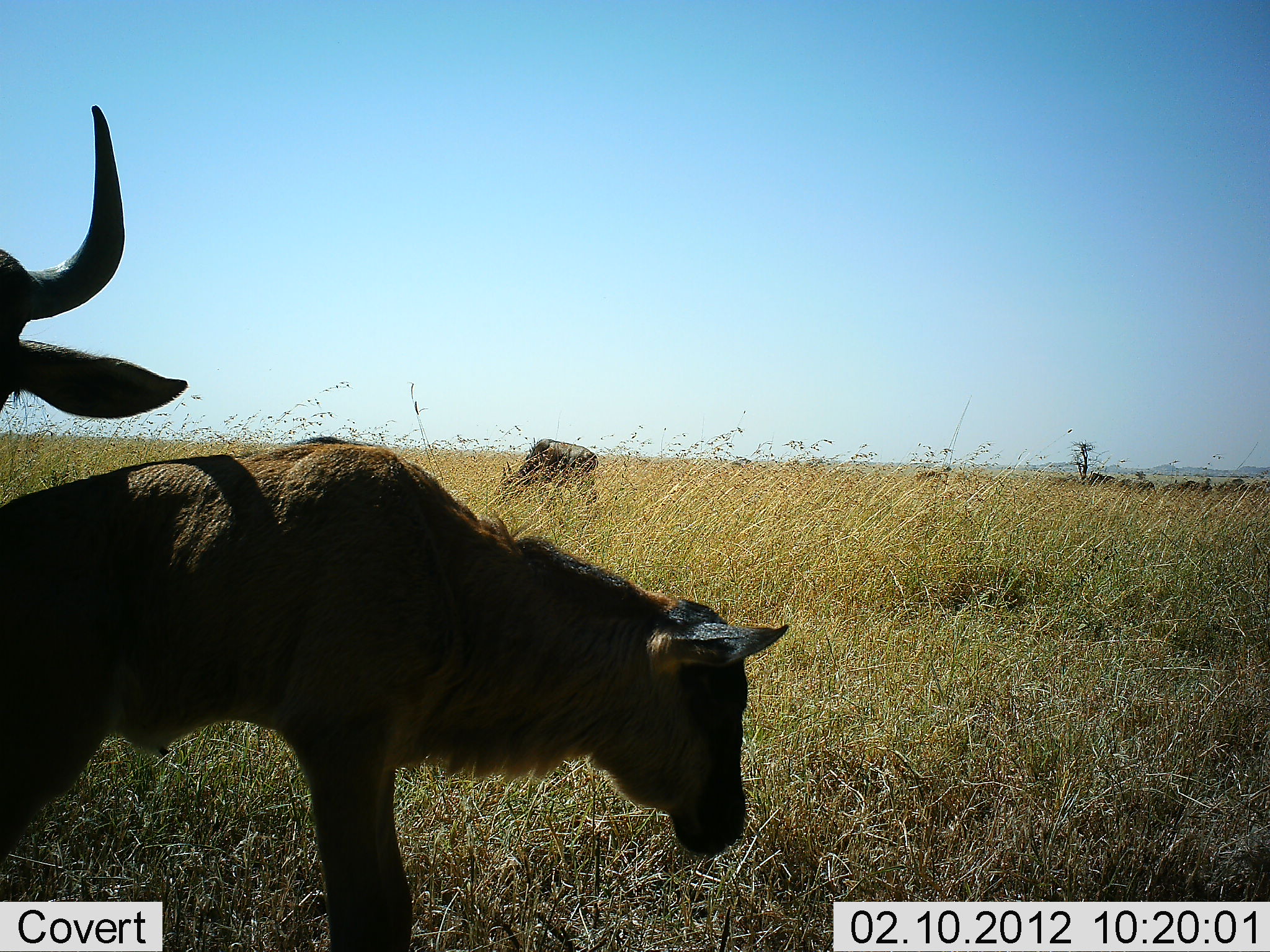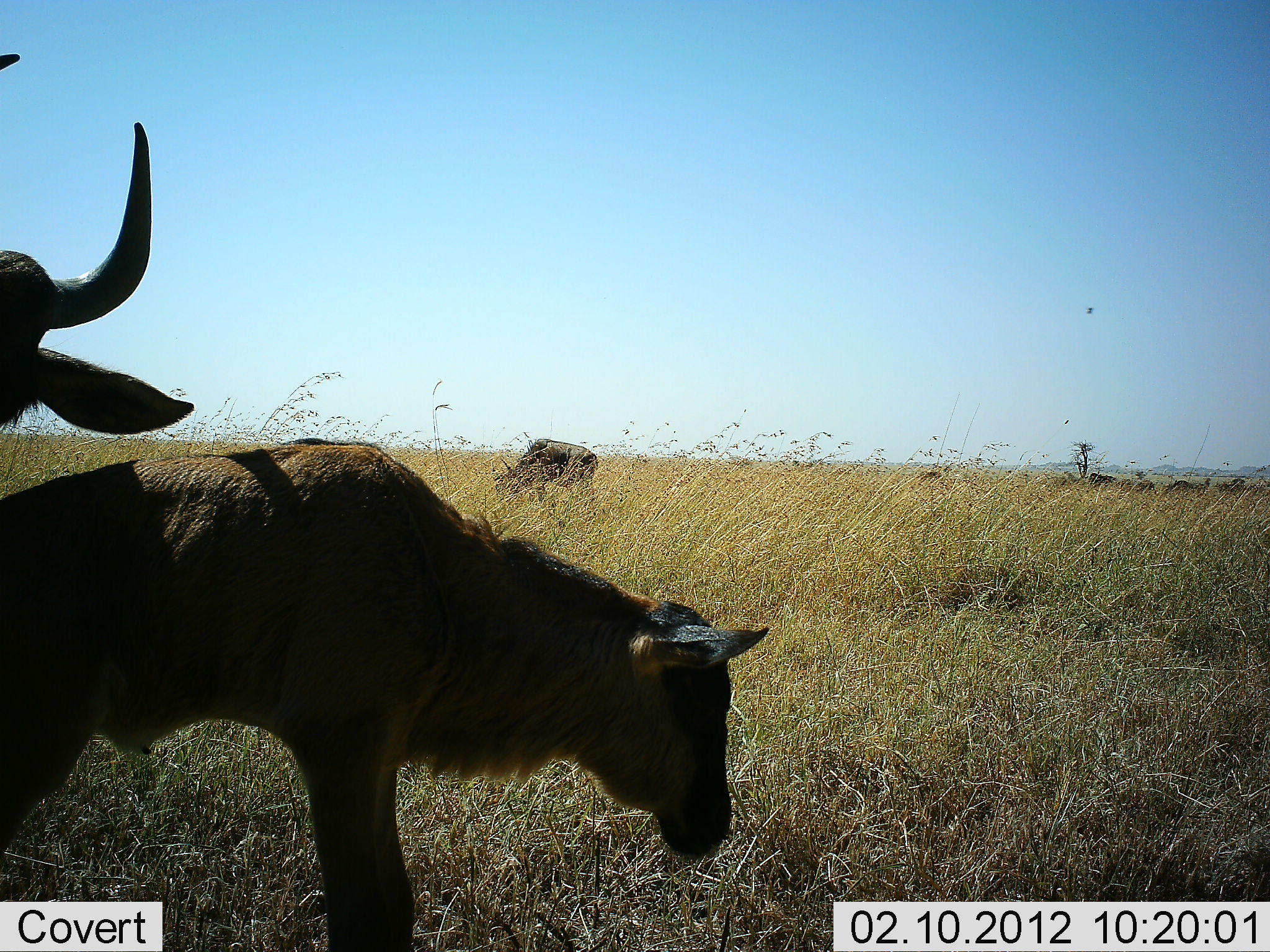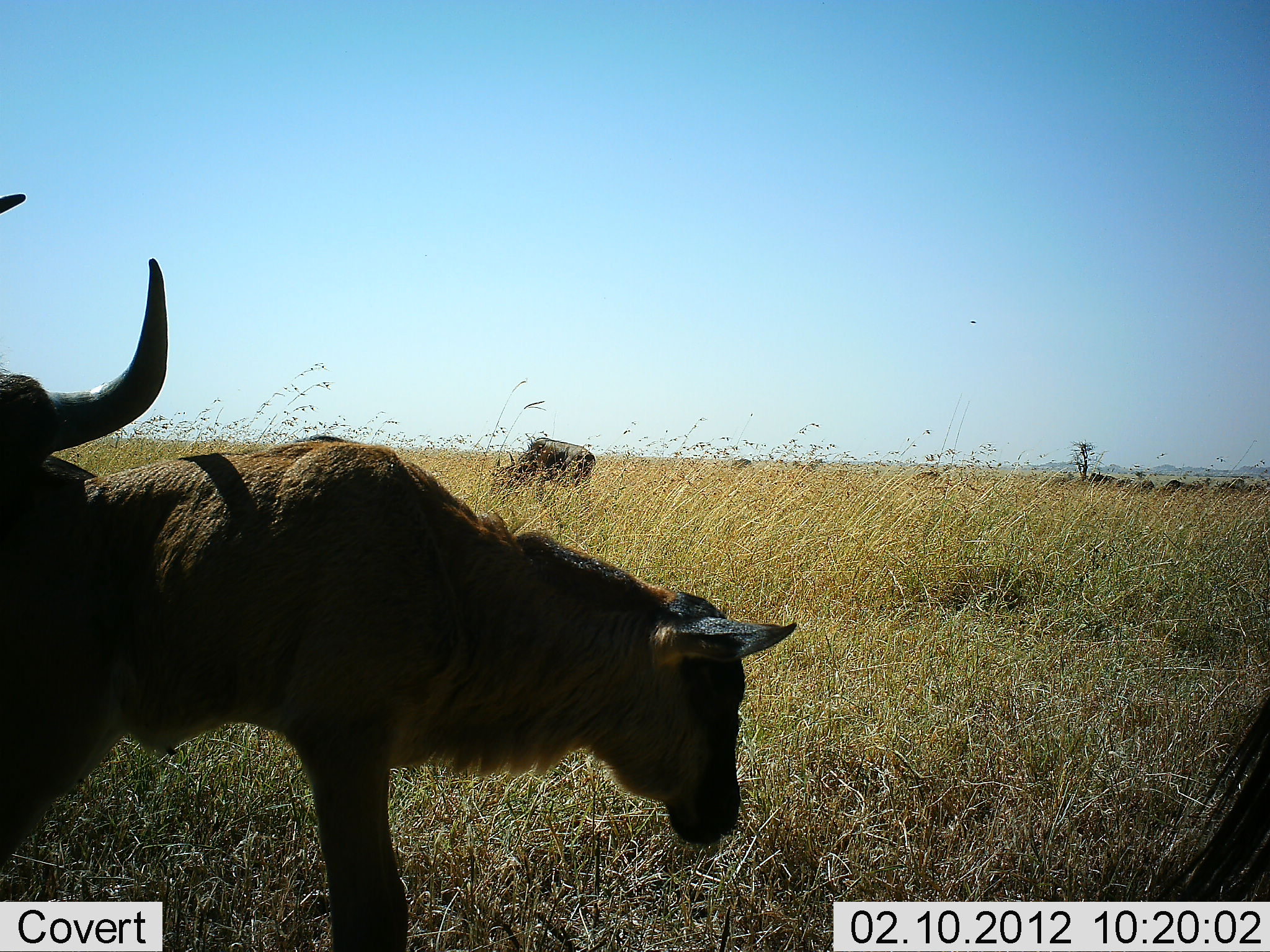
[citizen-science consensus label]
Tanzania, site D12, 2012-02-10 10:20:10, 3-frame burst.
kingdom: Animalia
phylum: Chordata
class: Mammalia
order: Artiodactyla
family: Bovidae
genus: Connochaetes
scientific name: Connochaetes taurinus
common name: blue wildebeest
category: wildebeest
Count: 4.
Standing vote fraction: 88%.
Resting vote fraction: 6%.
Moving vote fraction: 24%.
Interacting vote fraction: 6%.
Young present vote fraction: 71%.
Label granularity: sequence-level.